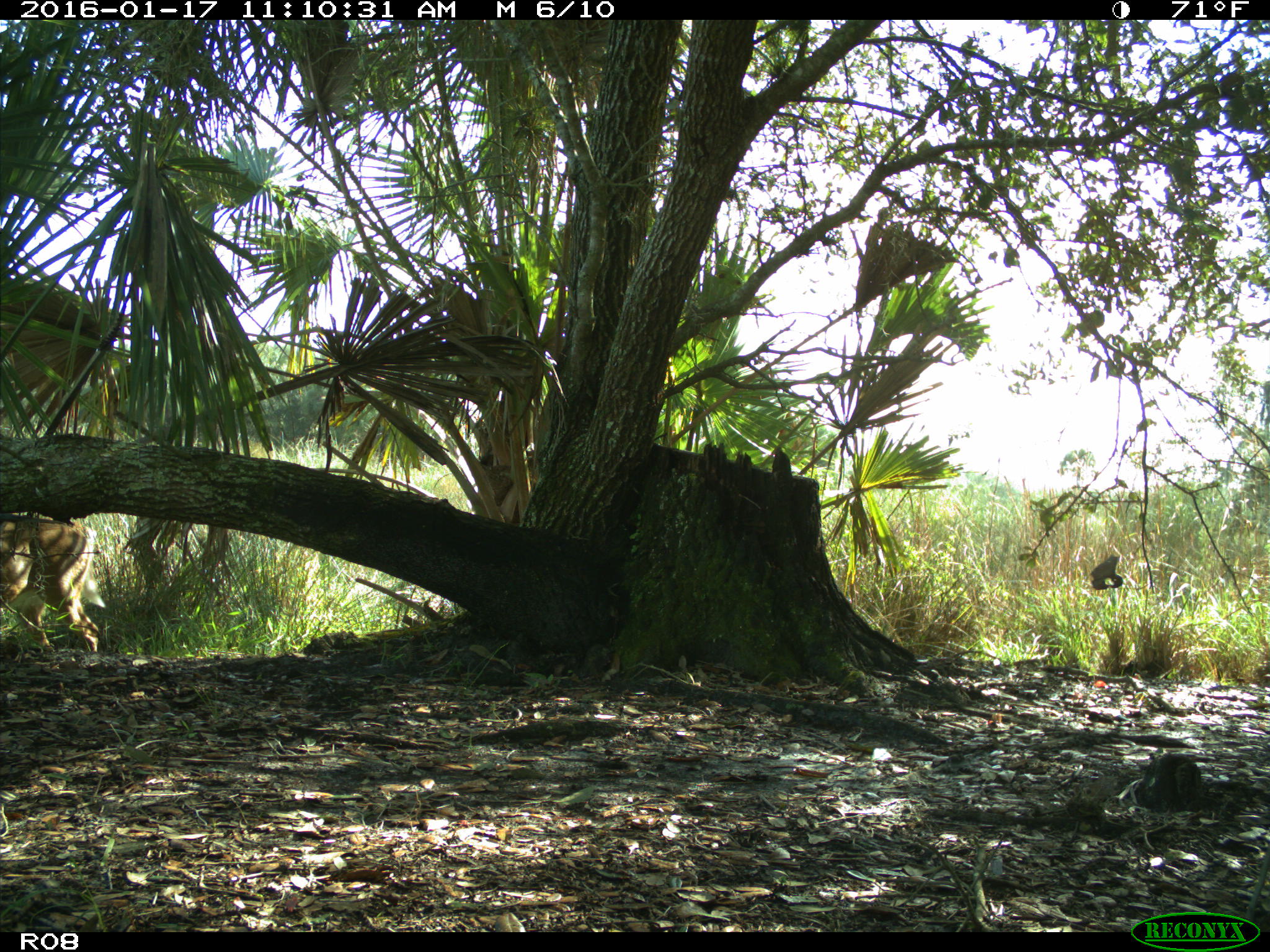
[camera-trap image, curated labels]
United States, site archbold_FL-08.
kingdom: Animalia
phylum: Chordata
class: Mammalia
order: Artiodactyla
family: Cervidae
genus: Odocoileus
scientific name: Odocoileus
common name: deer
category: unidentified deer